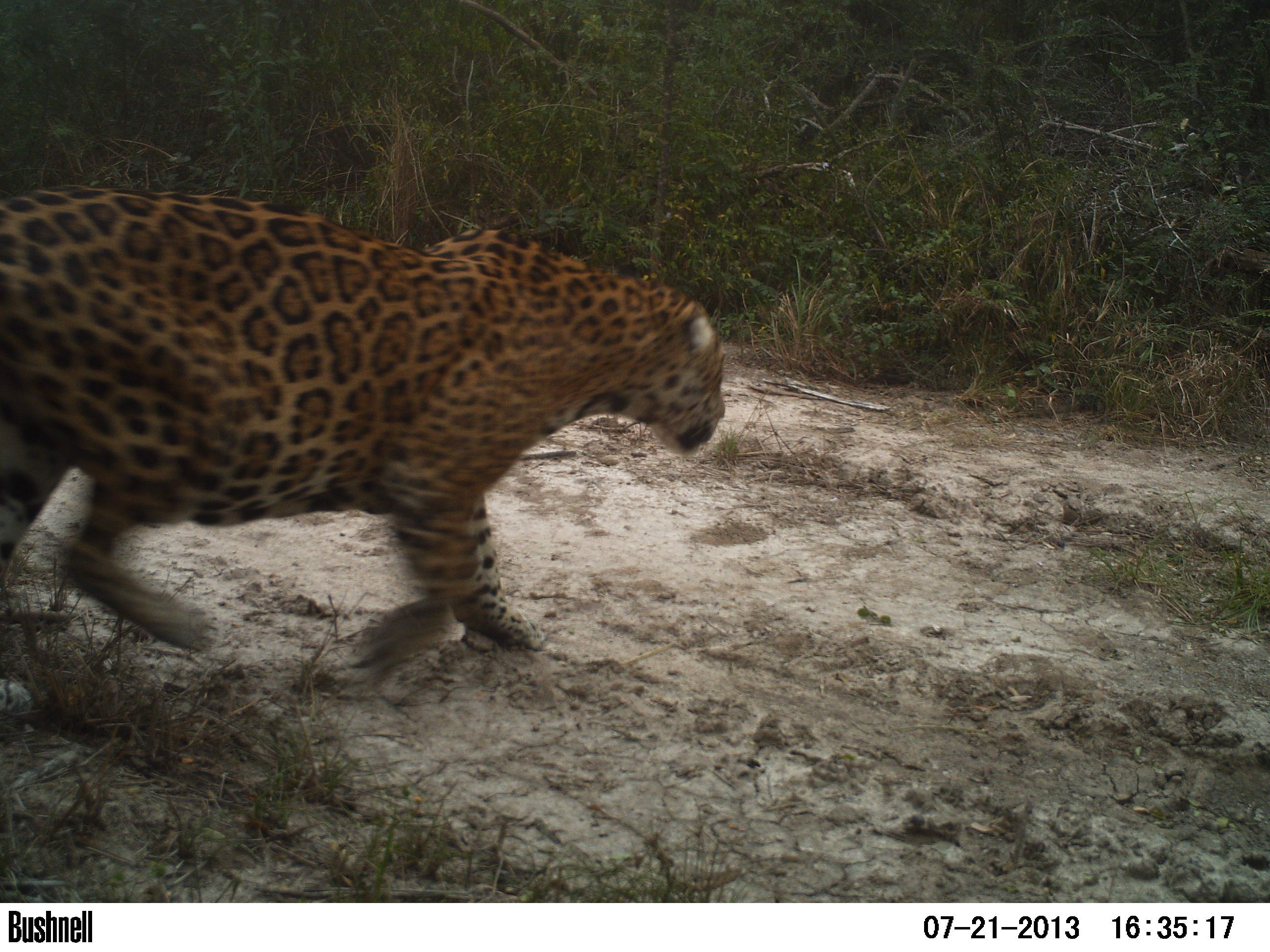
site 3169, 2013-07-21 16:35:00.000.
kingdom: Animalia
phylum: Chordata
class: Mammalia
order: Carnivora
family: Felidae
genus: Panthera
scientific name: Panthera onca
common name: jaguar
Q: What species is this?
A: Panthera onca (jaguar).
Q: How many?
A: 1.